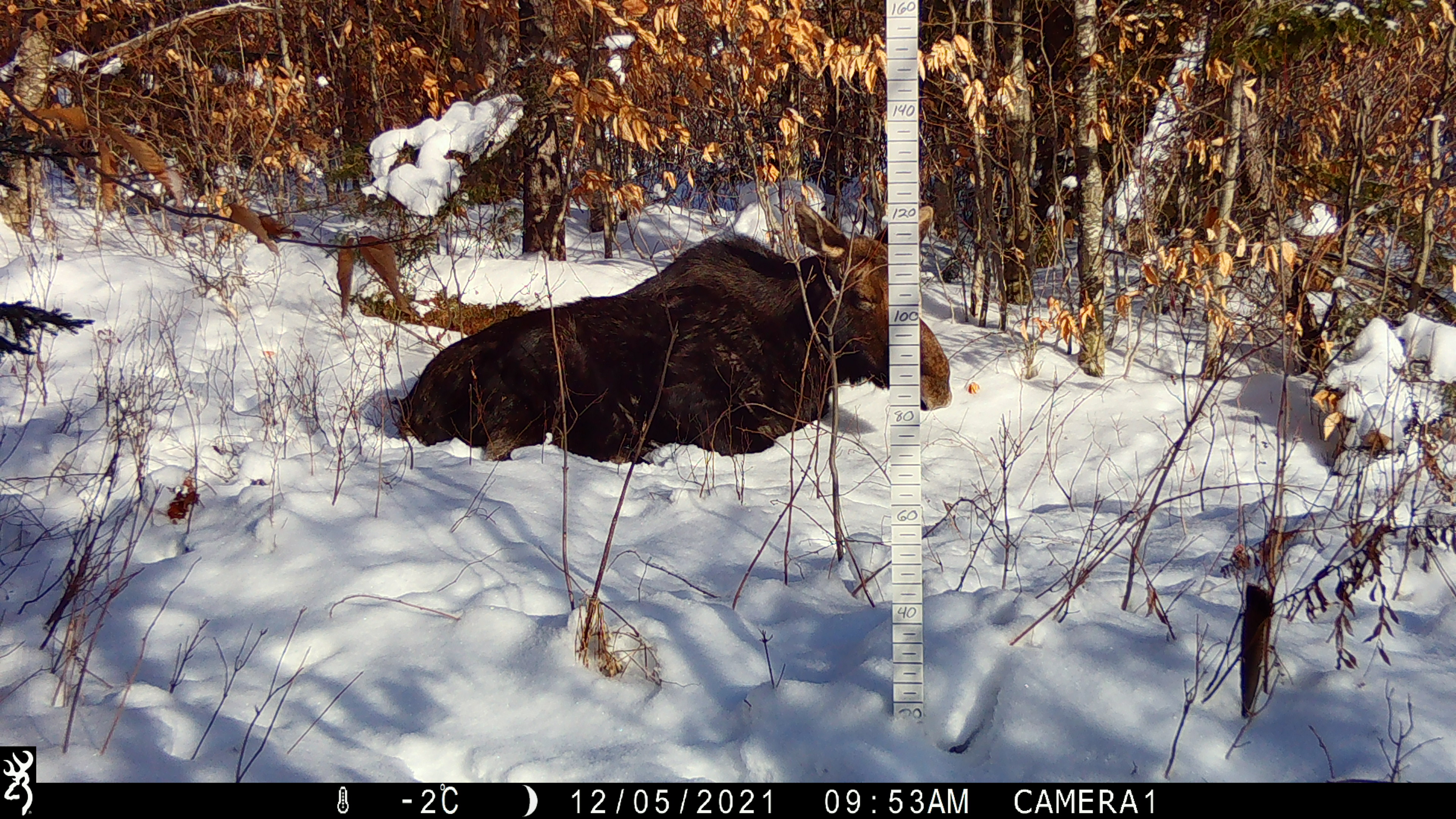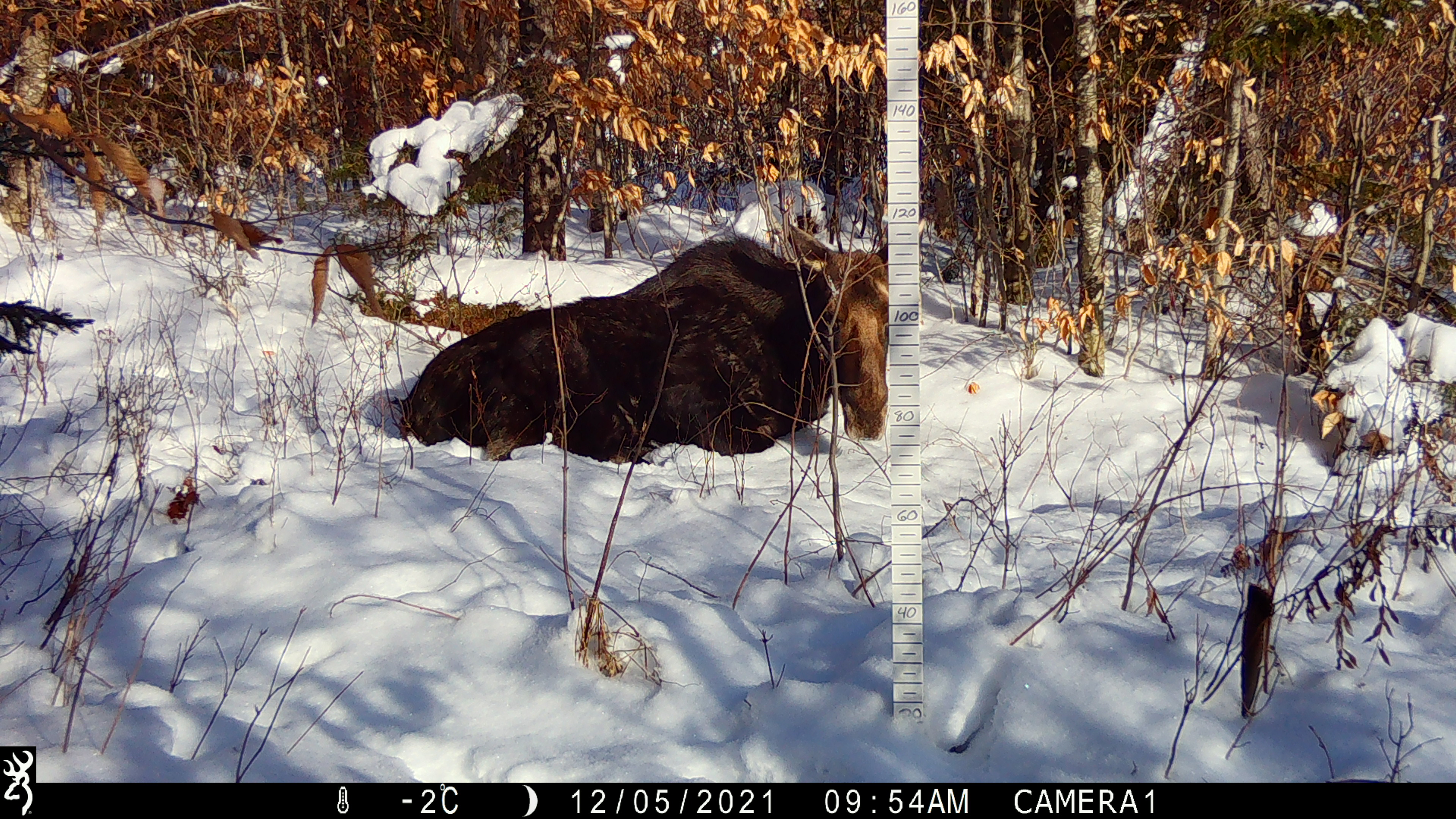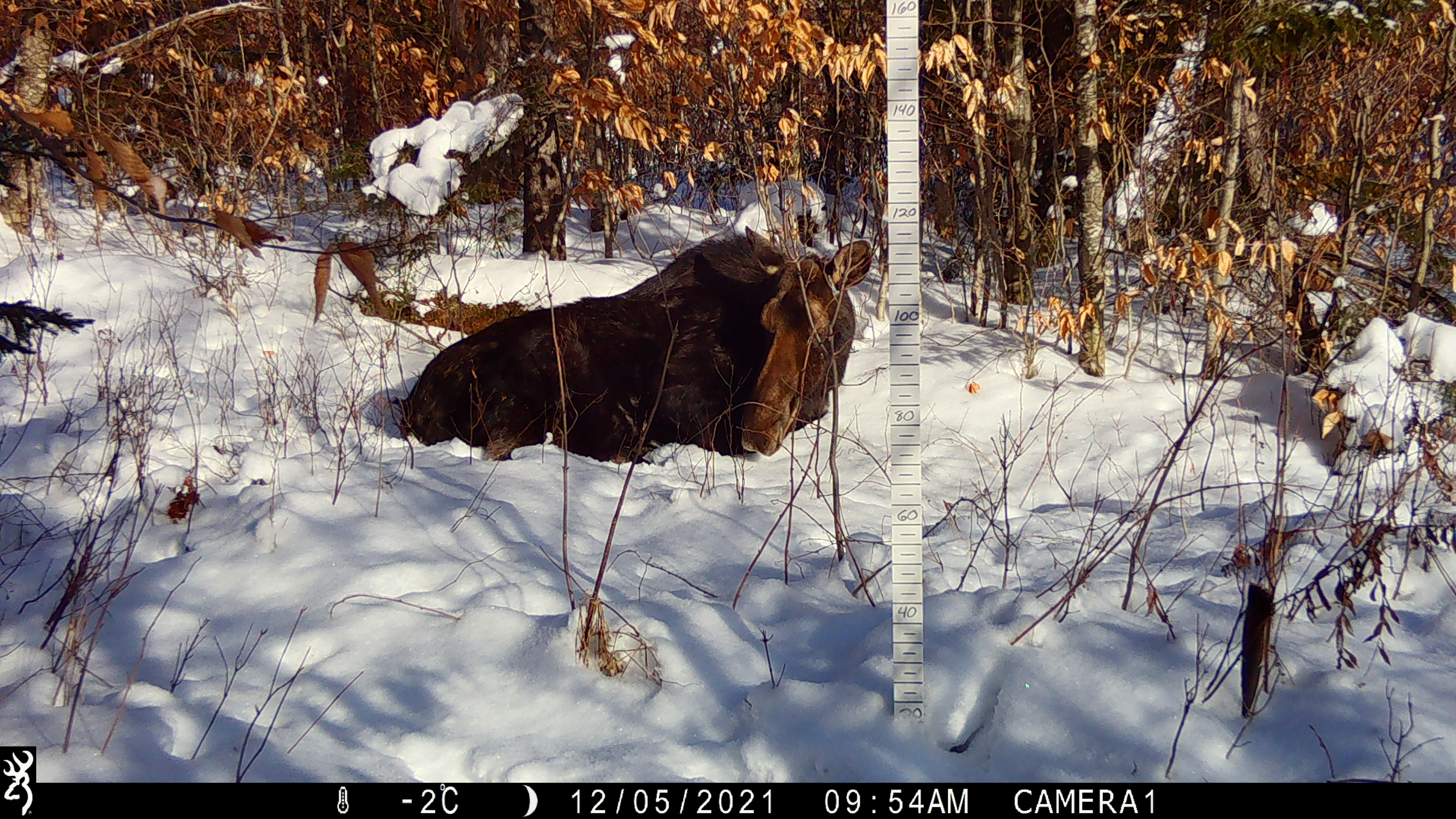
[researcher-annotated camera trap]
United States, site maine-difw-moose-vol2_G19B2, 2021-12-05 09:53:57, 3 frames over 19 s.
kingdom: Animalia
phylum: Chordata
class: Mammalia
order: Artiodactyla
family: Cervidae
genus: Alces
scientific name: Alces alces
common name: moose